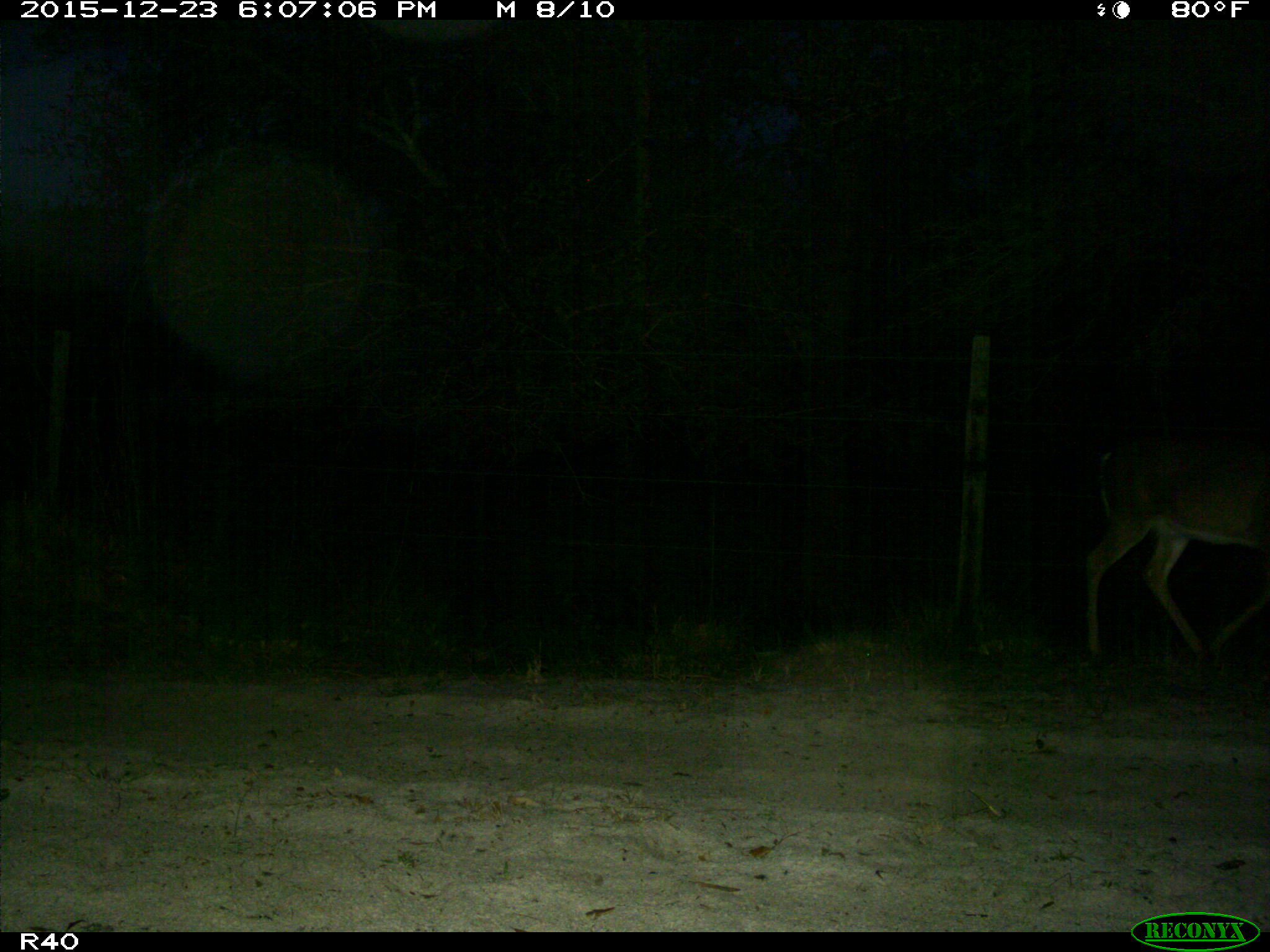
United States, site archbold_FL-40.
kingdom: Animalia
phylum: Chordata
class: Mammalia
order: Artiodactyla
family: Cervidae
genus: Odocoileus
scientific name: Odocoileus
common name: deer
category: unidentified deer